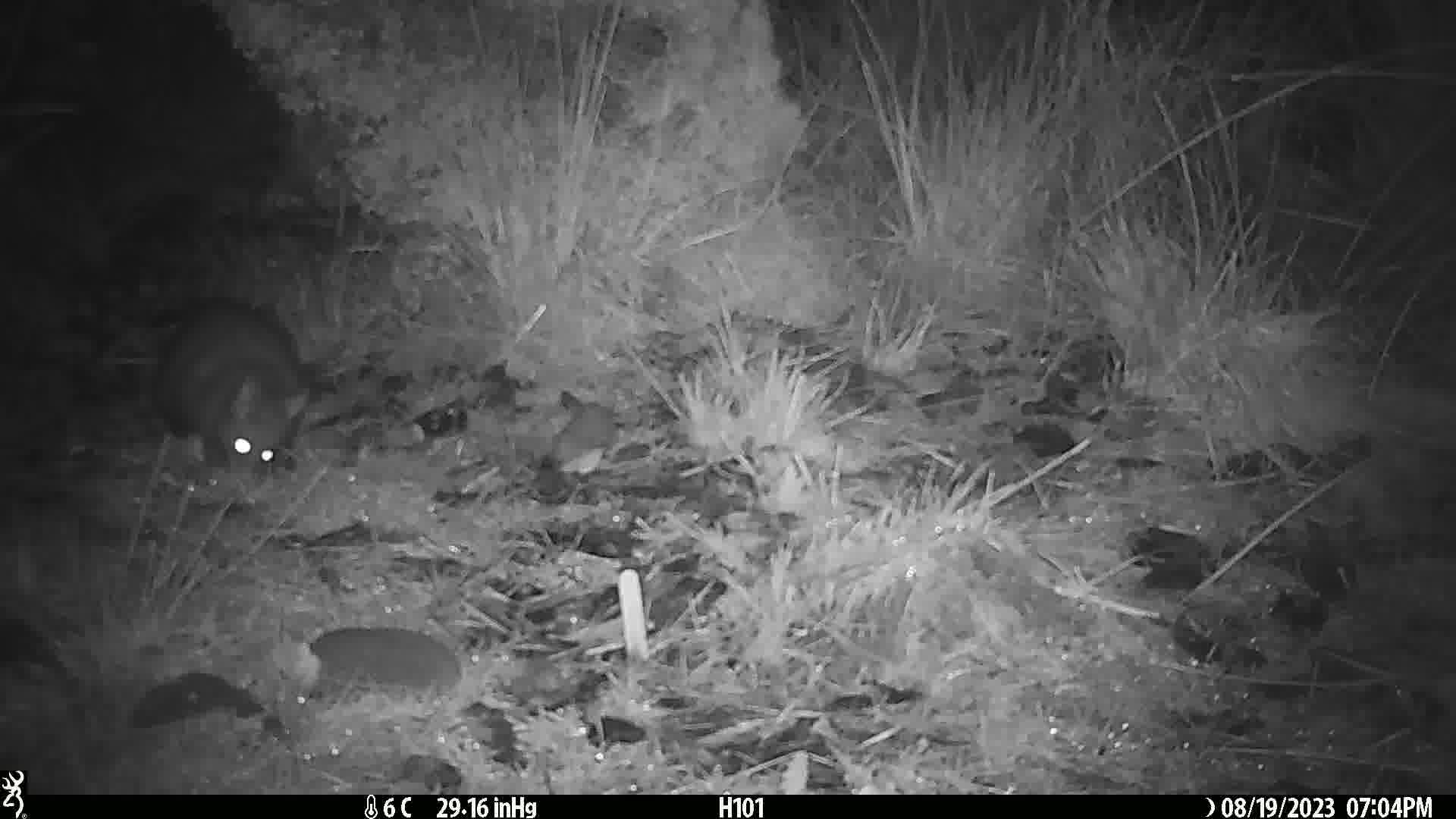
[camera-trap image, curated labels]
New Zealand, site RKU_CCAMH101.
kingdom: Animalia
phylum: Chordata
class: Mammalia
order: Diprotodontia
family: Phalangeridae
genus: Trichosurus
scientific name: Trichosurus vulpecula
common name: common brushtail possum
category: possum